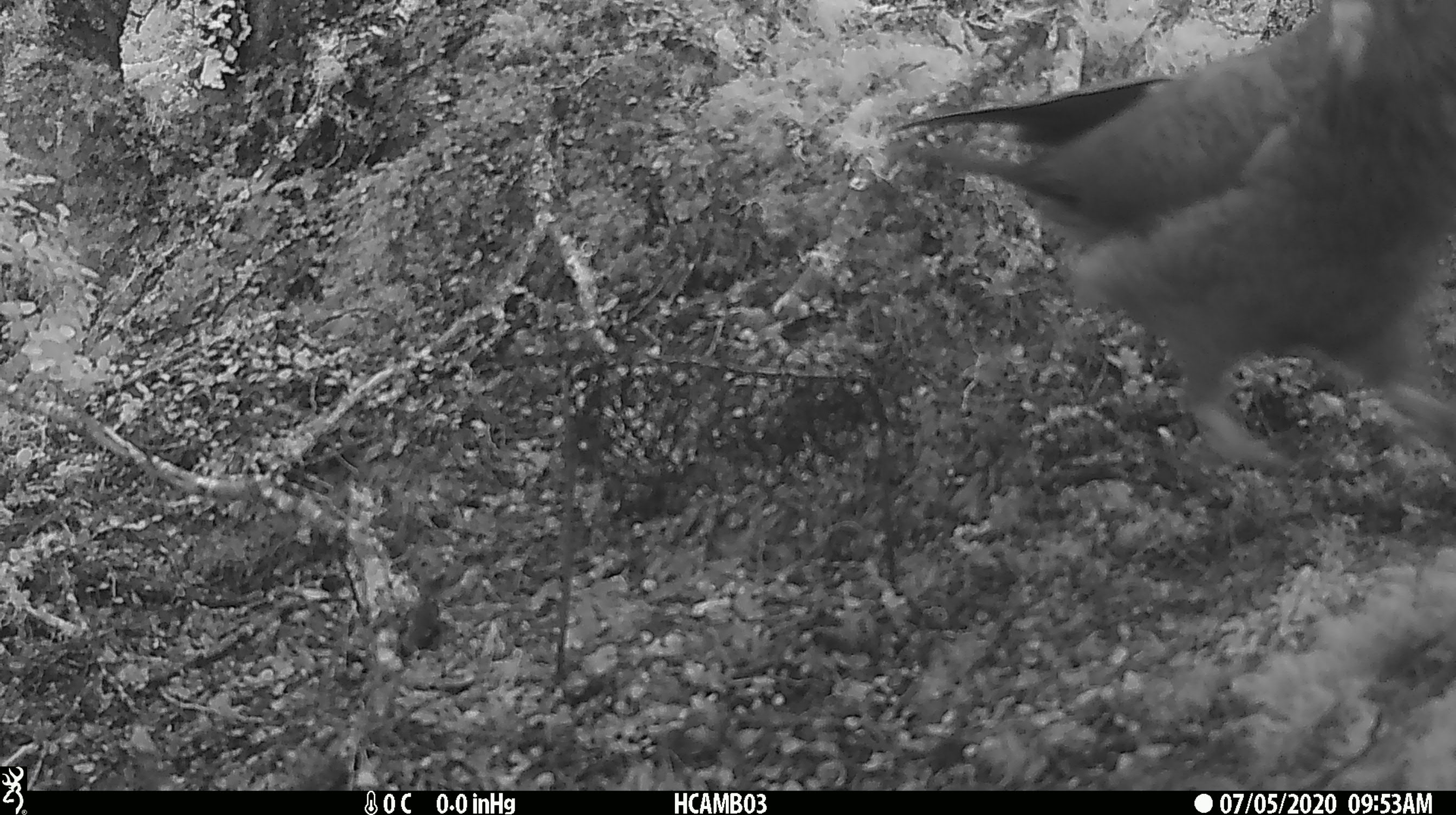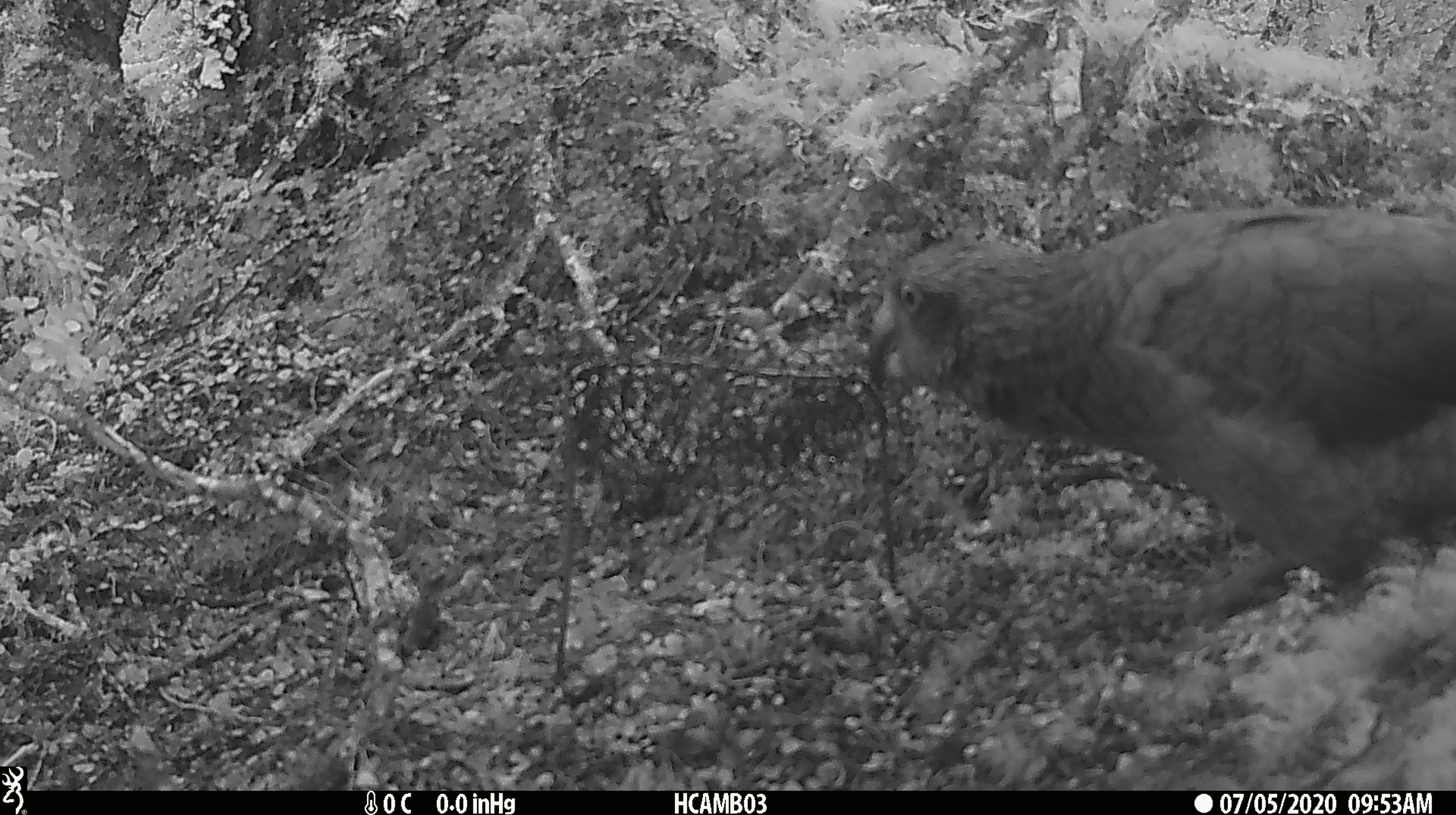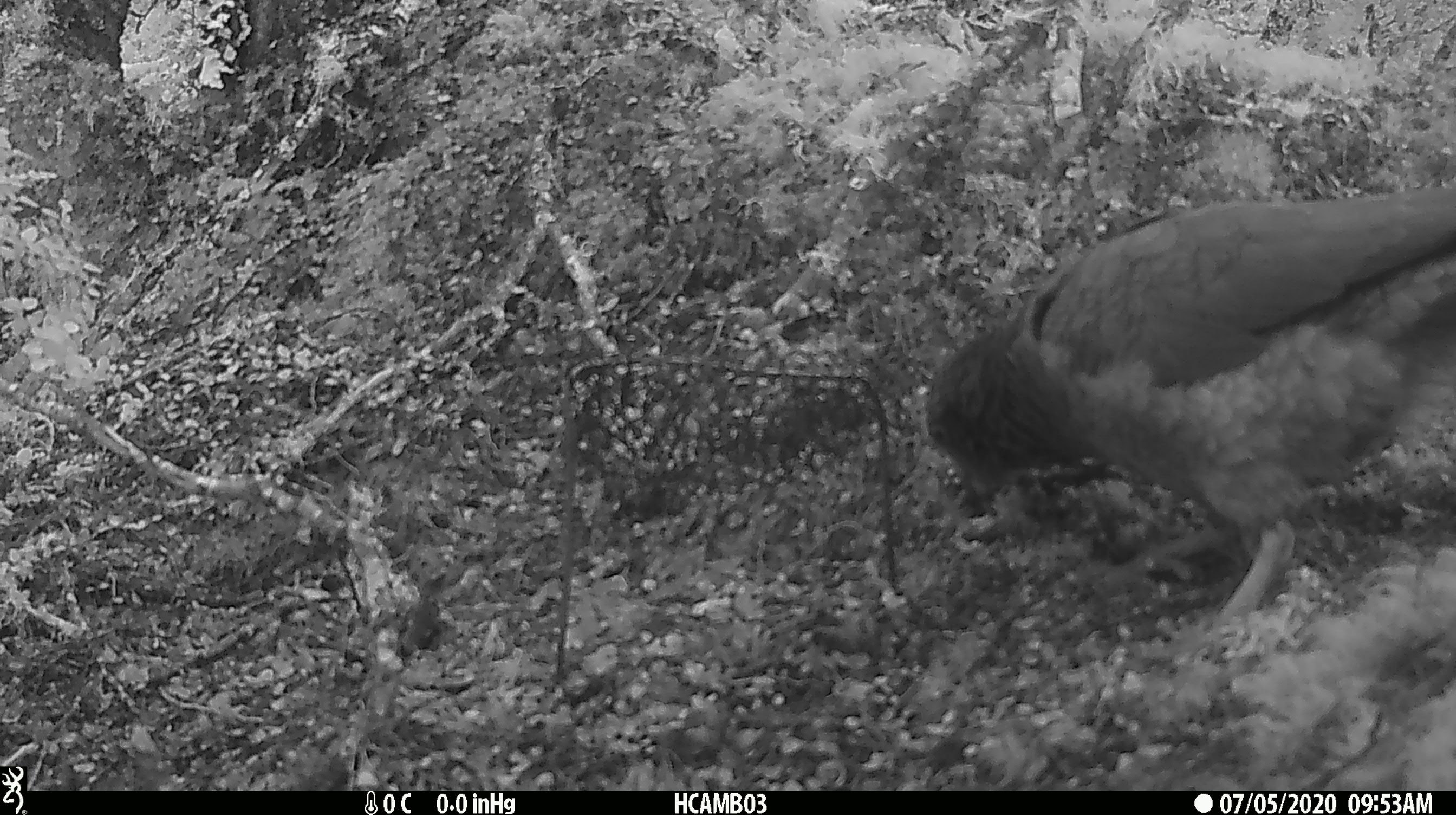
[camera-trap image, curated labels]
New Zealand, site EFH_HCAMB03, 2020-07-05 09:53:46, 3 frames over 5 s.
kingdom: Animalia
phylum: Chordata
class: Aves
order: Psittaciformes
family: Strigopidae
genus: Nestor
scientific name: Nestor notabilis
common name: kea